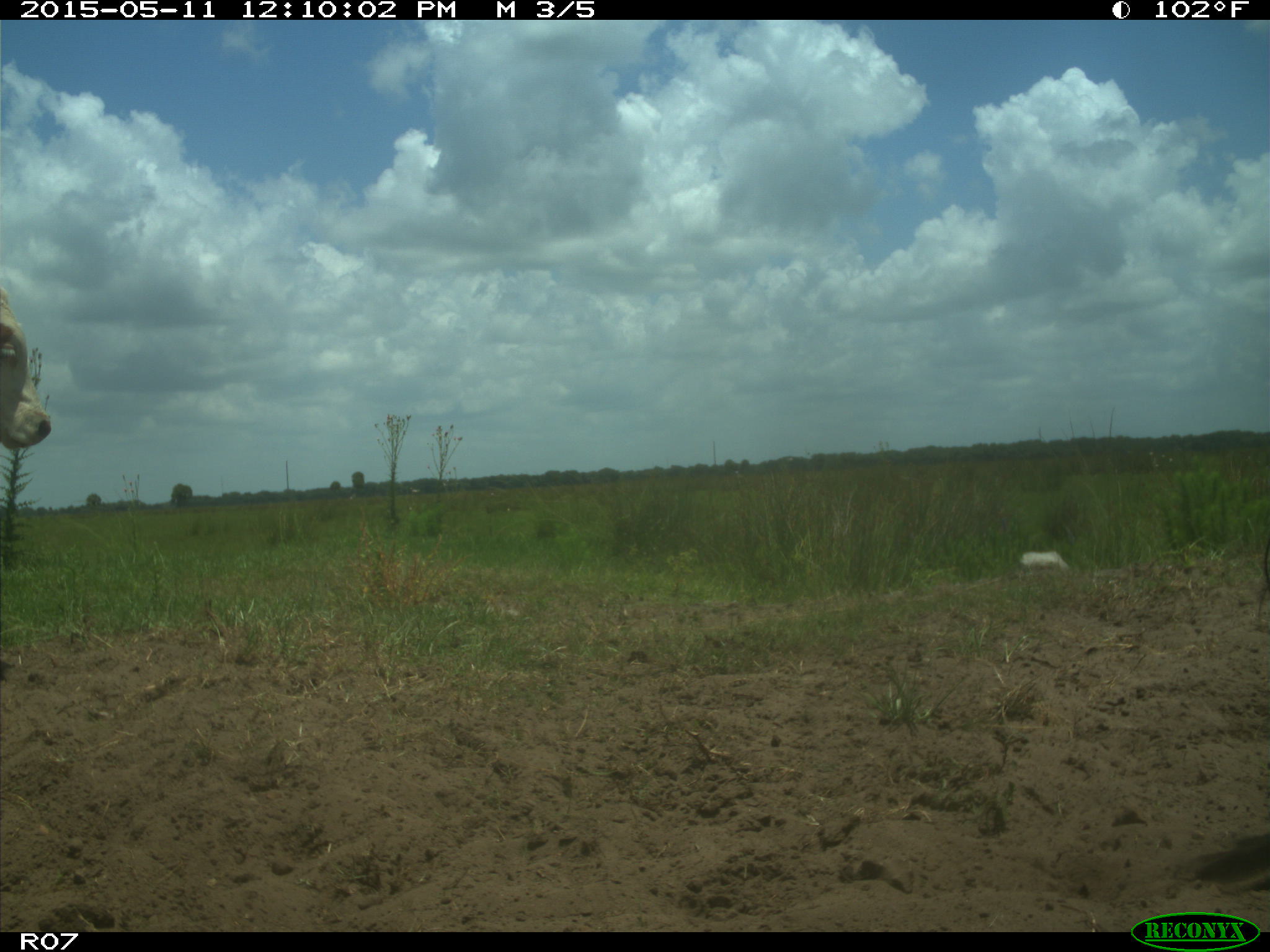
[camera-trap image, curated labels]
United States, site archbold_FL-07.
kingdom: Animalia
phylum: Chordata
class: Mammalia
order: Artiodactyla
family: Bovidae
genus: Bos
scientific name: Bos taurus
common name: domestic cow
Bos taurus (domestic cow).